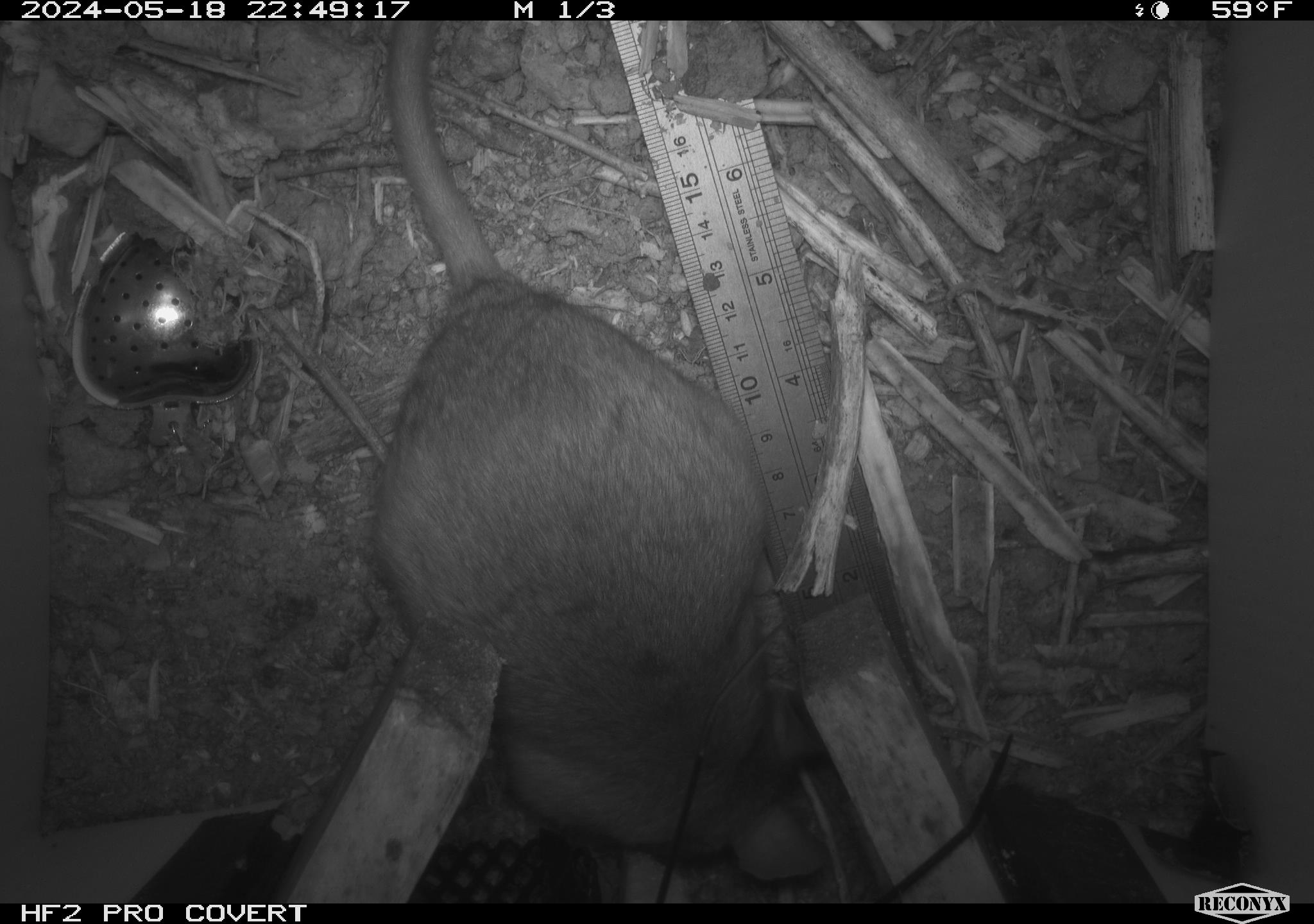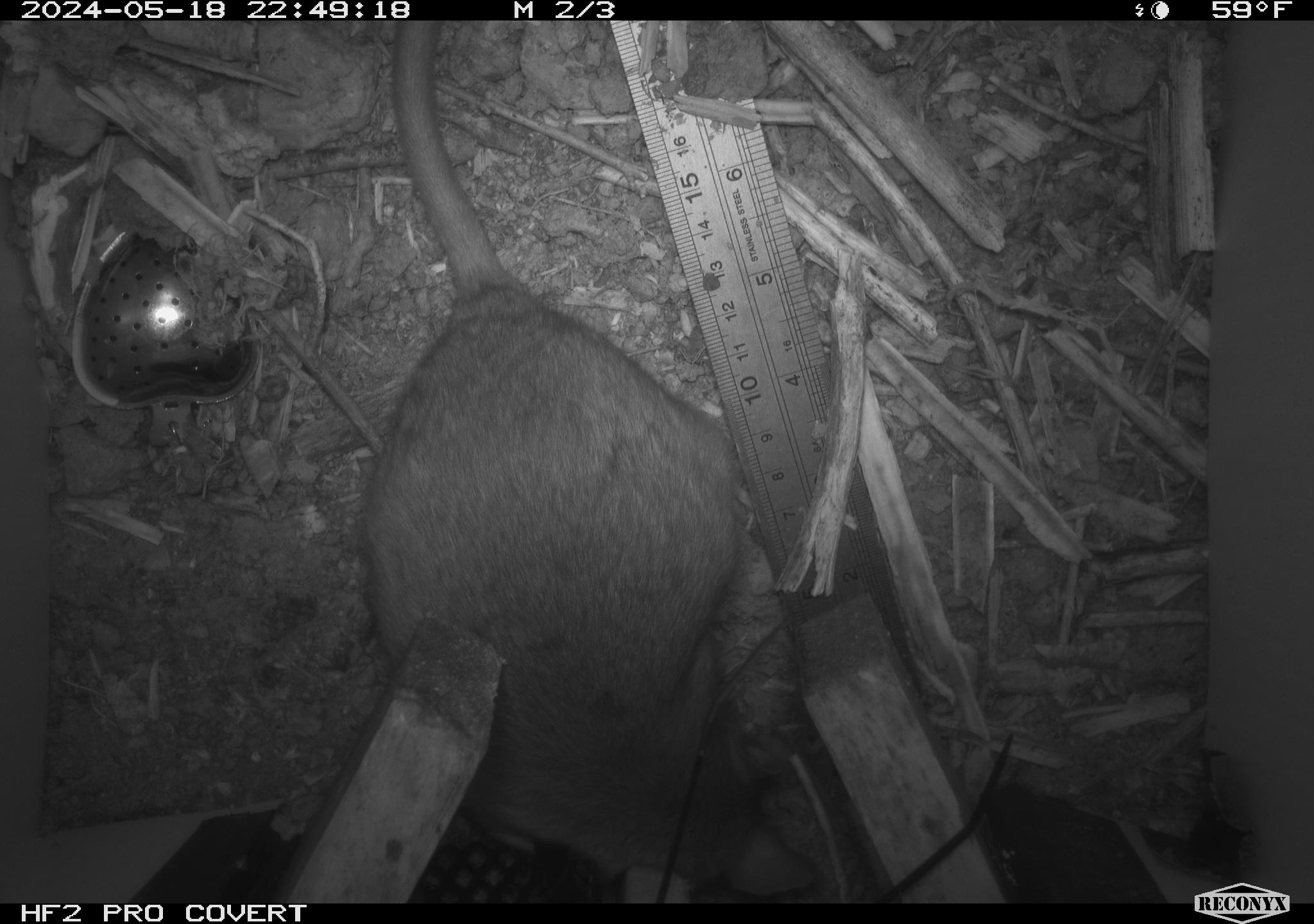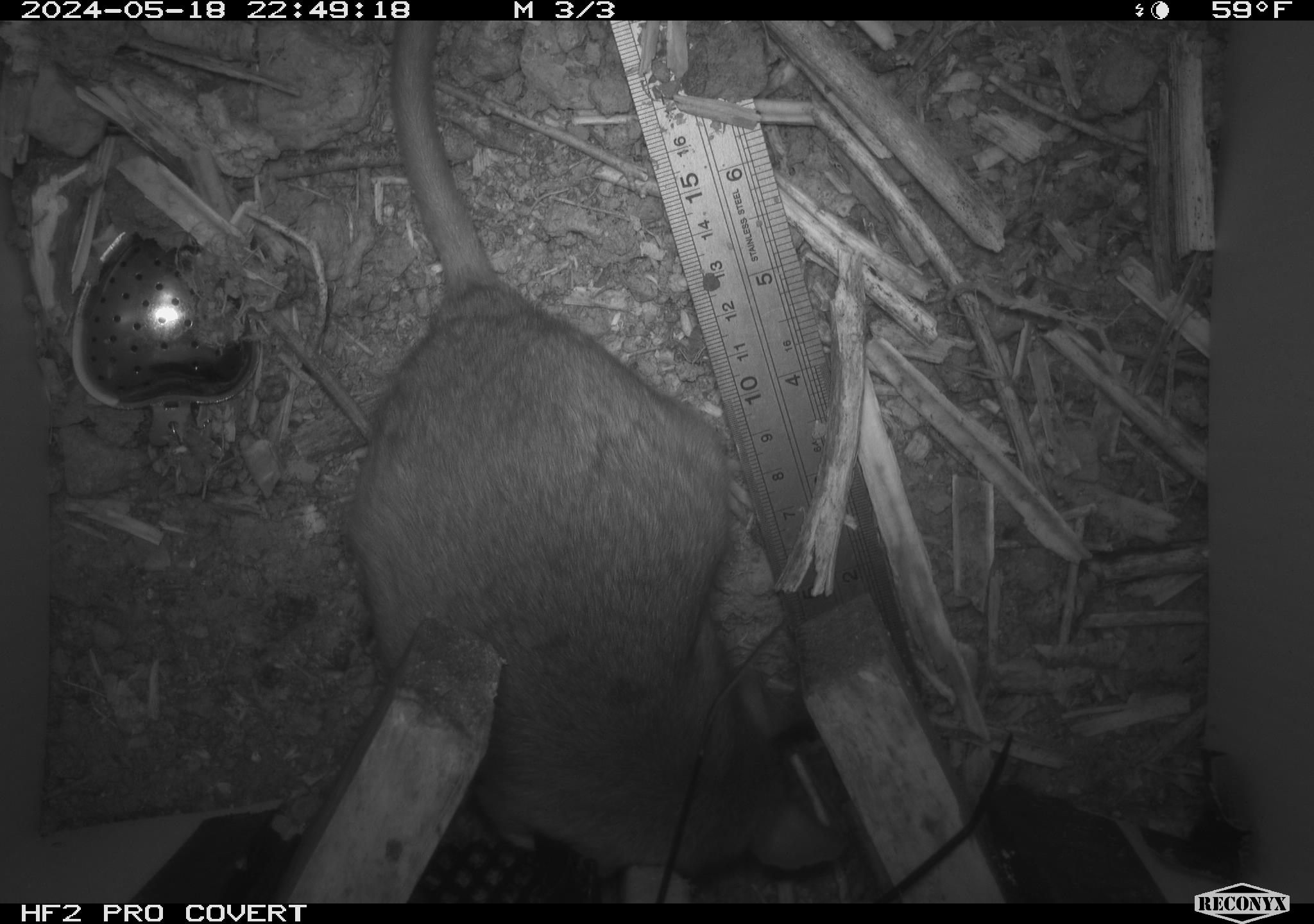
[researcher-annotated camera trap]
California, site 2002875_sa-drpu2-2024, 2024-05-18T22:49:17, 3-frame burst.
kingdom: Animalia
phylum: Chordata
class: Mammalia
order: Rodentia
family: Cricetidae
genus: Neotoma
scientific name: Neotoma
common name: pack rat or woodrat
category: neotoma species